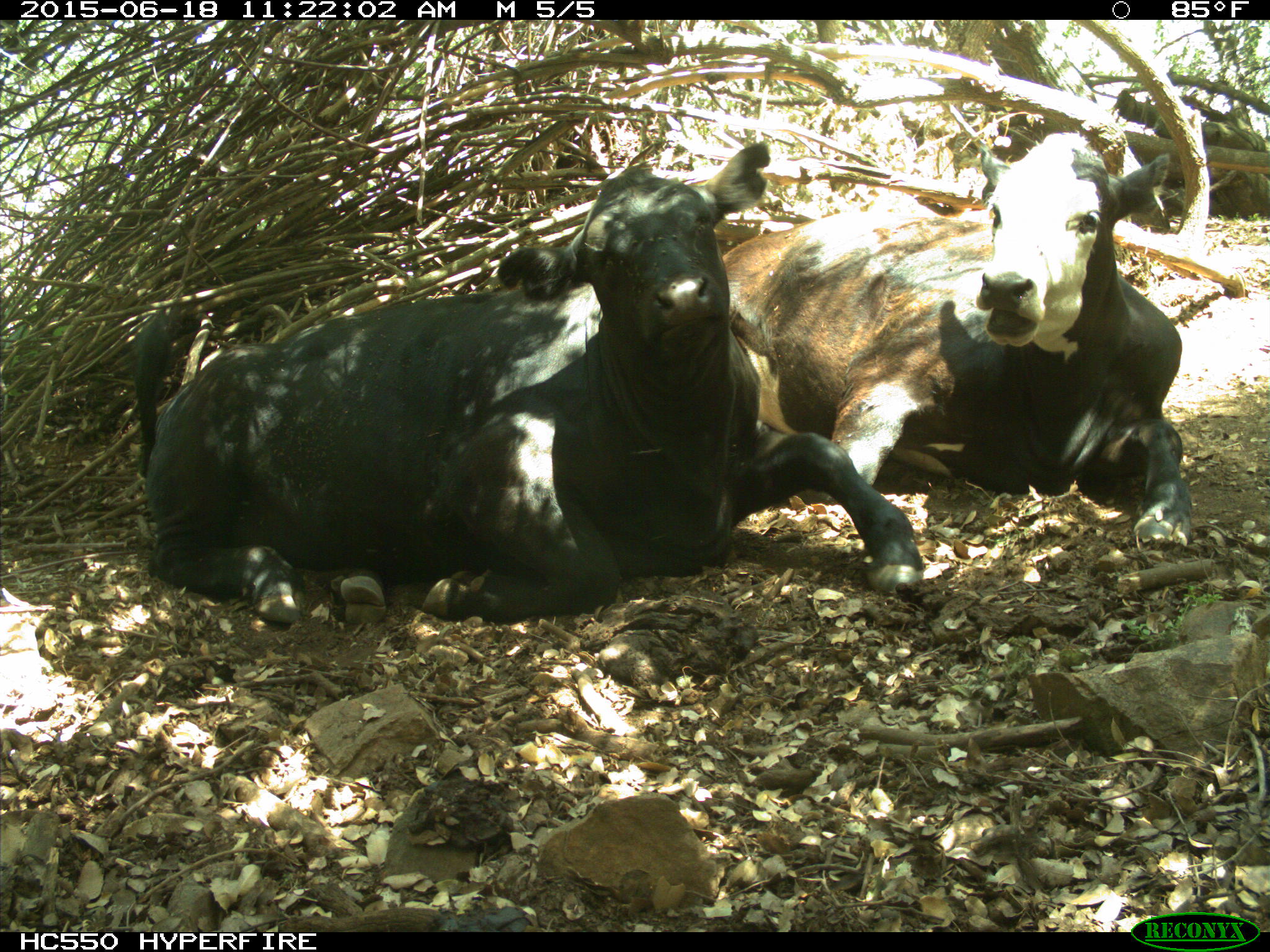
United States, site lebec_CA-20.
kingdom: Animalia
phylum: Chordata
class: Mammalia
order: Artiodactyla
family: Bovidae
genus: Bos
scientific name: Bos taurus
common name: domestic cow